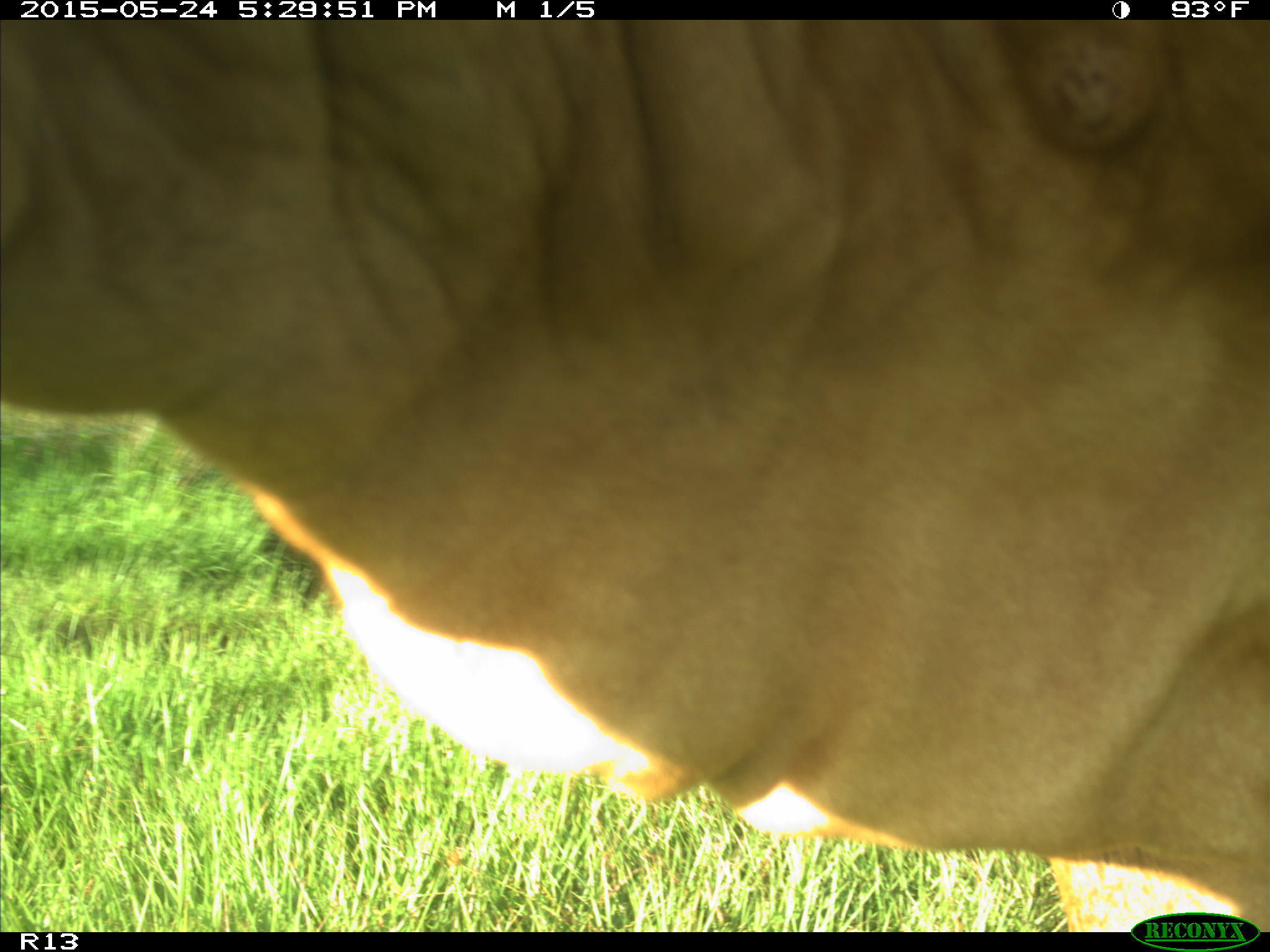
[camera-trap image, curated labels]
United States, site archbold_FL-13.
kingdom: Animalia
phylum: Chordata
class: Mammalia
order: Artiodactyla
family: Bovidae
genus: Bos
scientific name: Bos taurus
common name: domestic cow